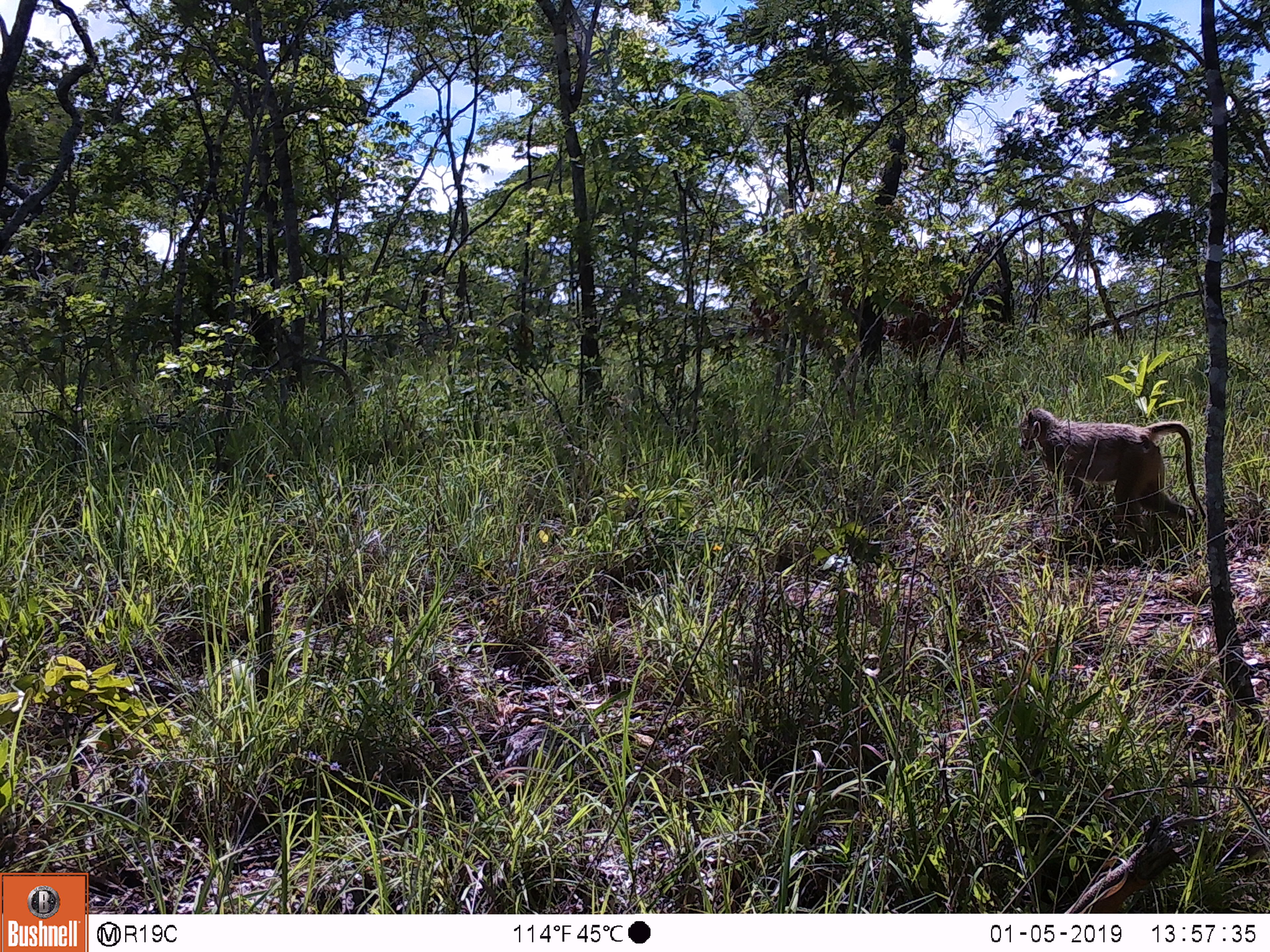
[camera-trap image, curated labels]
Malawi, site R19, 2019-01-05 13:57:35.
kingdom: Animalia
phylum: Chordata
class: Mammalia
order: Primates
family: Cercopithecidae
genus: Papio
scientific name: Papio cynocephalus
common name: yellow baboon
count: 1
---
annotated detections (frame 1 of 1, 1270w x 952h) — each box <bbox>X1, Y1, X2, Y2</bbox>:
yellow baboon: <bbox>1007, 395, 1216, 556</bbox>